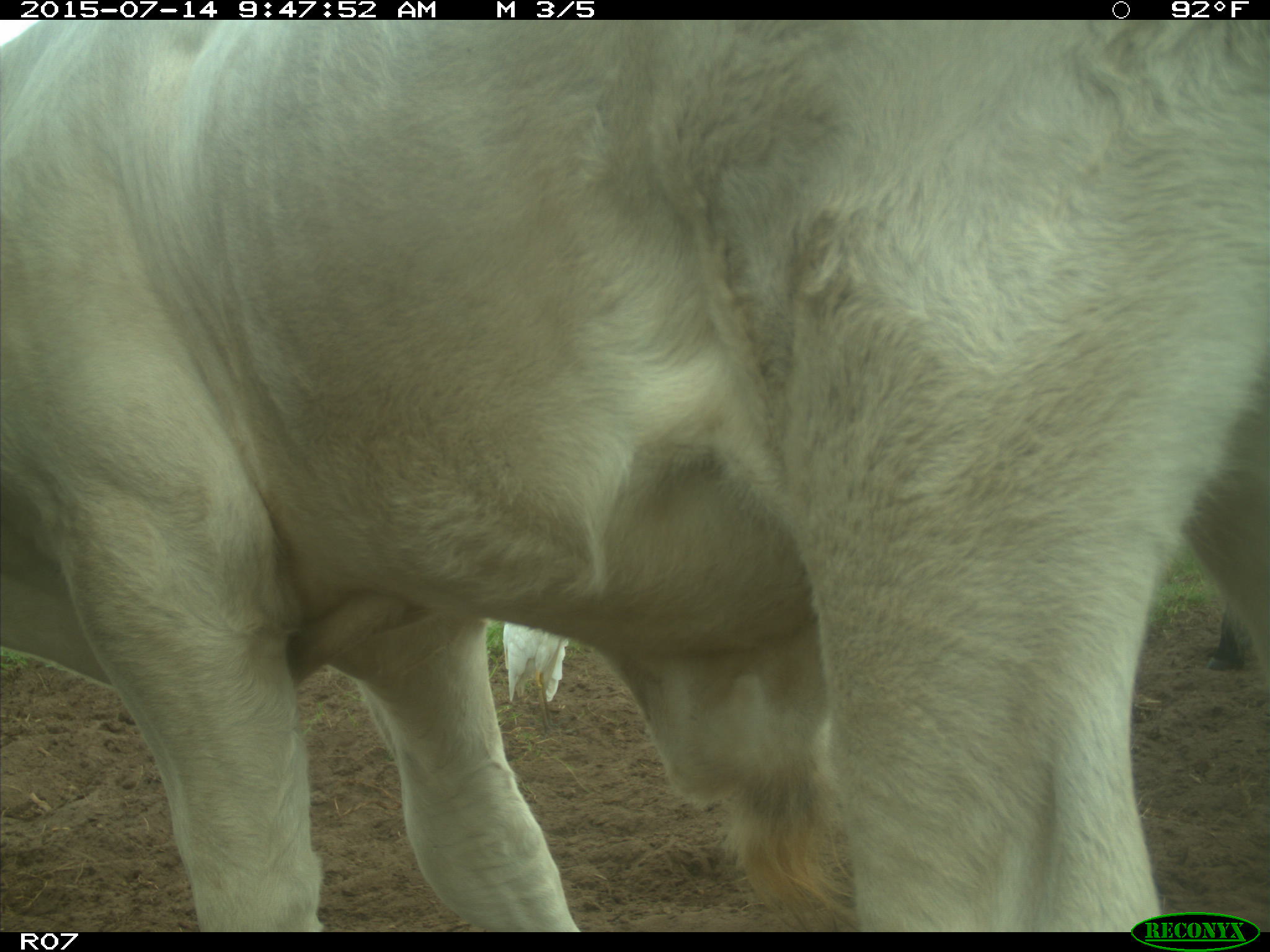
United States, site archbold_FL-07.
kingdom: Animalia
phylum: Chordata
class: Mammalia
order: Artiodactyla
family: Bovidae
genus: Bos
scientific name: Bos taurus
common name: domestic cow